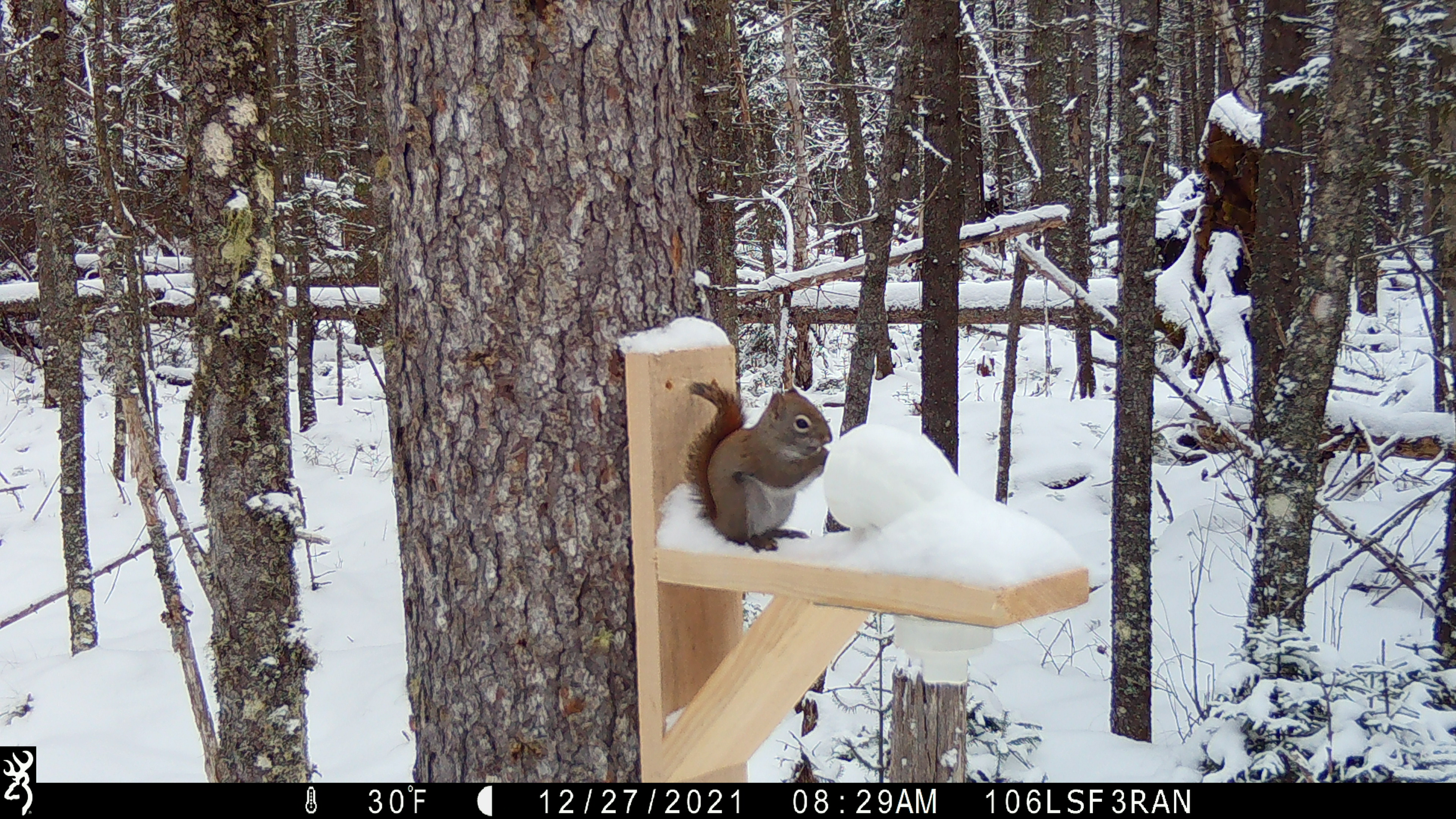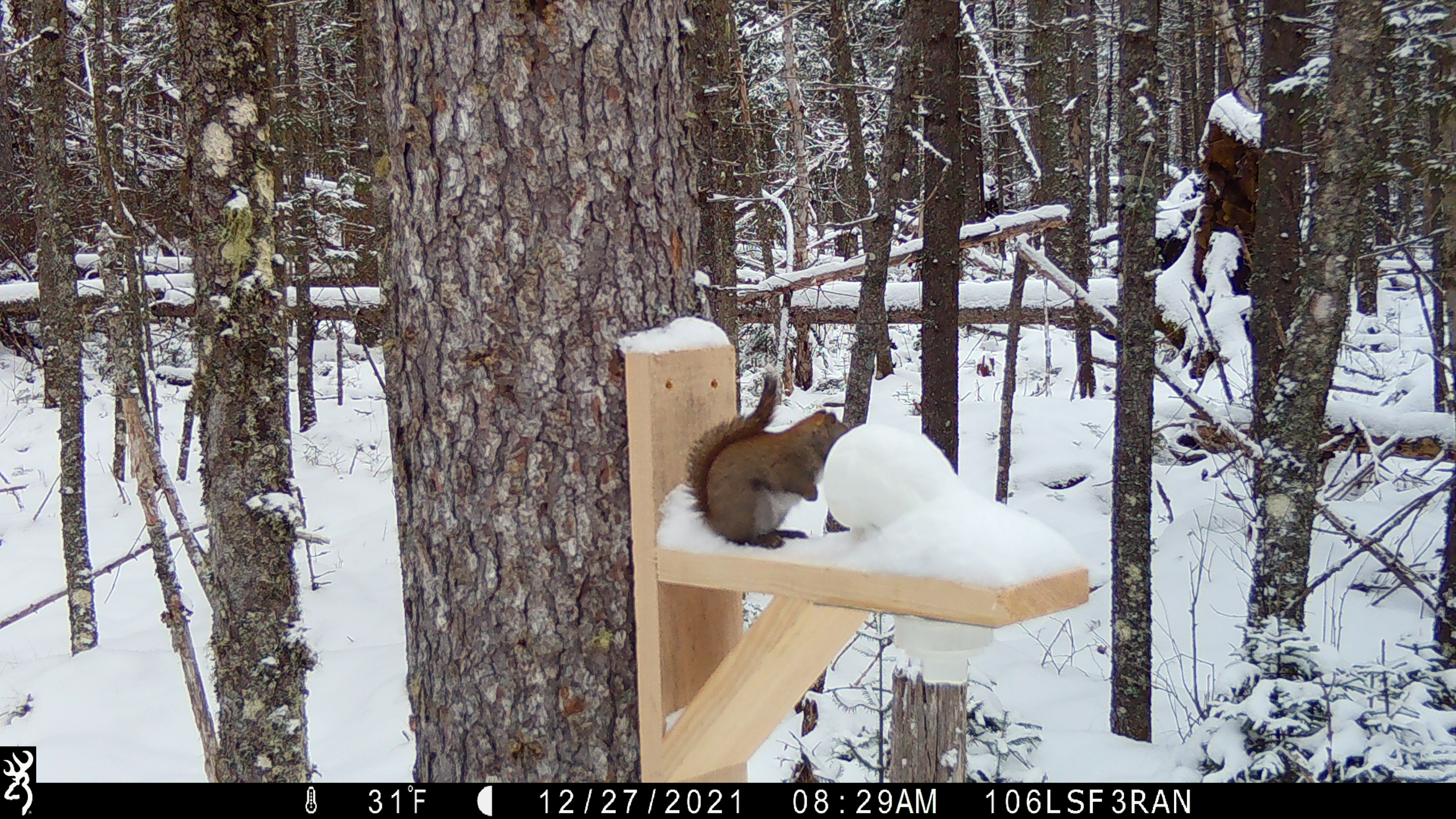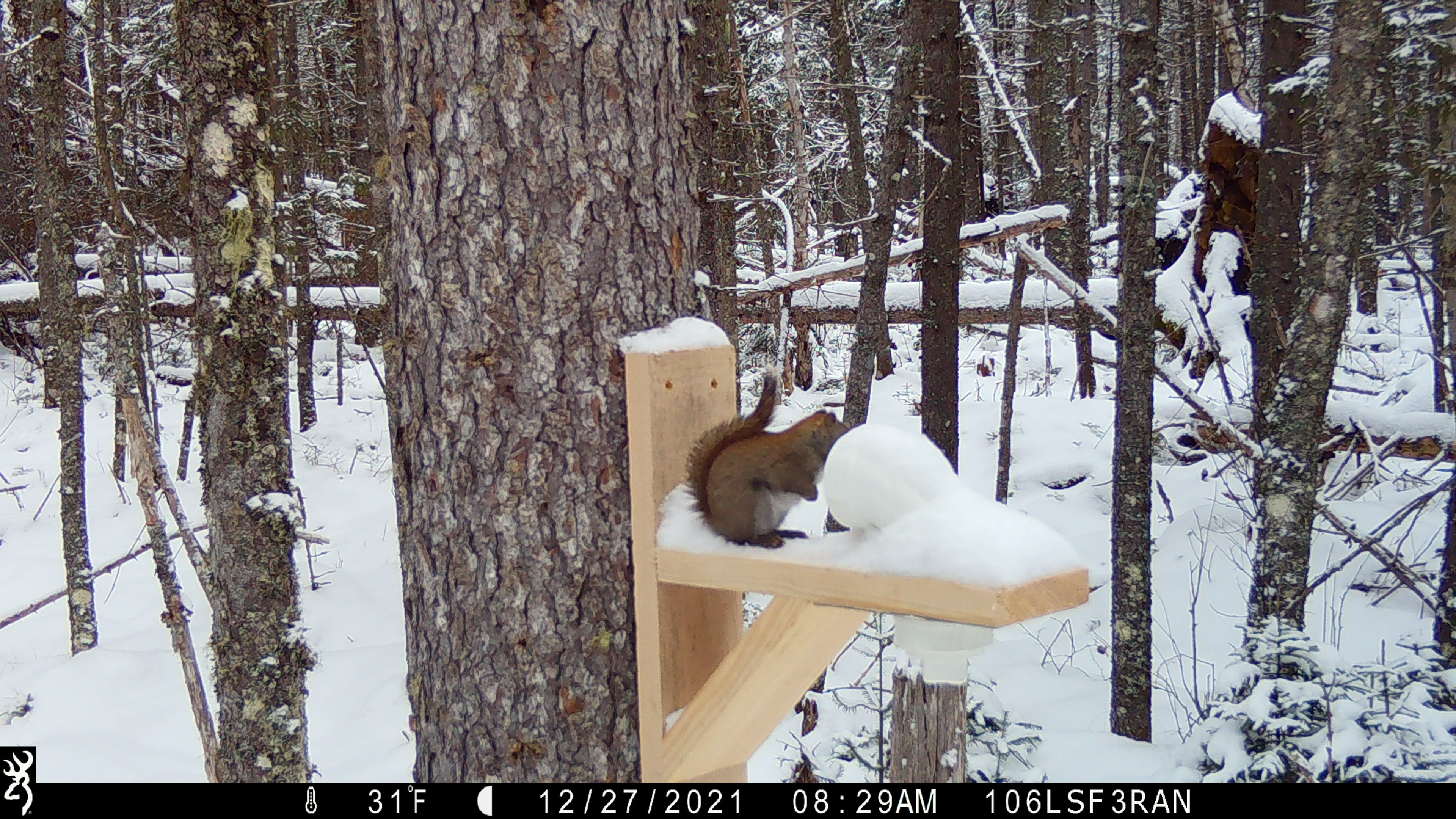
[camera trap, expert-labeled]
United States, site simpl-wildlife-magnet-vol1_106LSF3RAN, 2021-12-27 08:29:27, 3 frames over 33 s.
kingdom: Animalia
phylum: Chordata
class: Mammalia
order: Rodentia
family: Sciuridae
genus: Tamiasciurus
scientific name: Tamiasciurus hudsonicus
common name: red squirrel